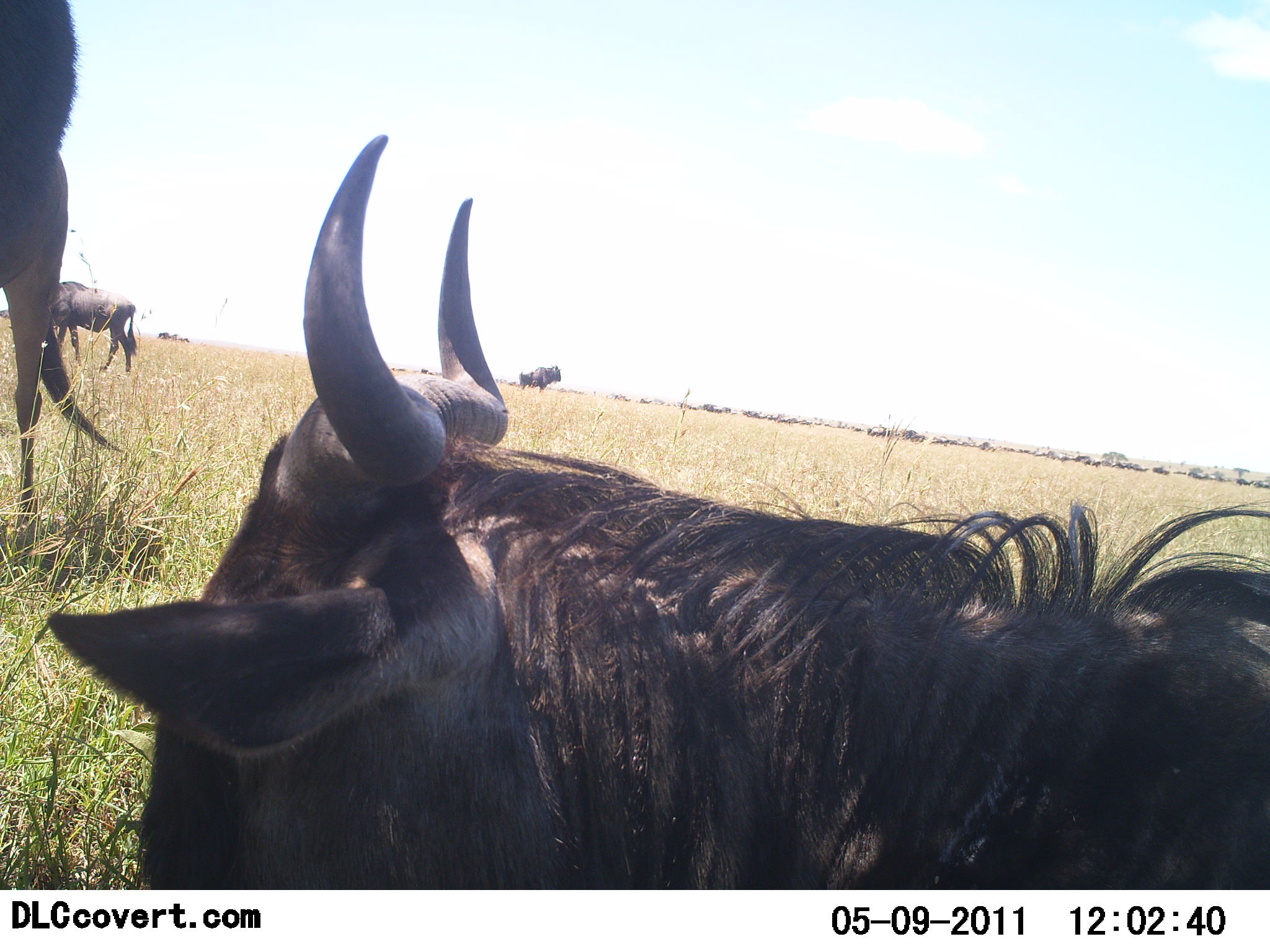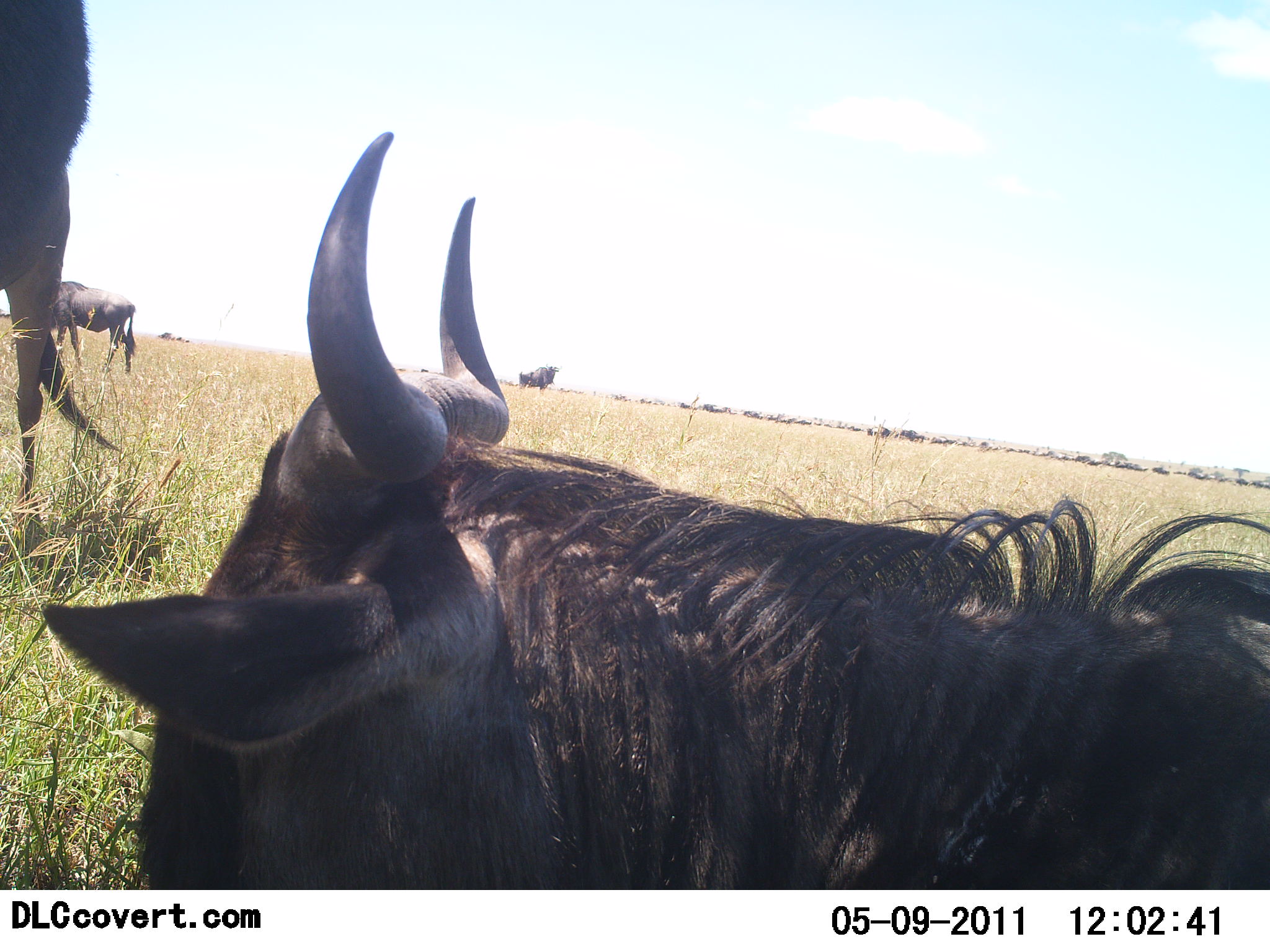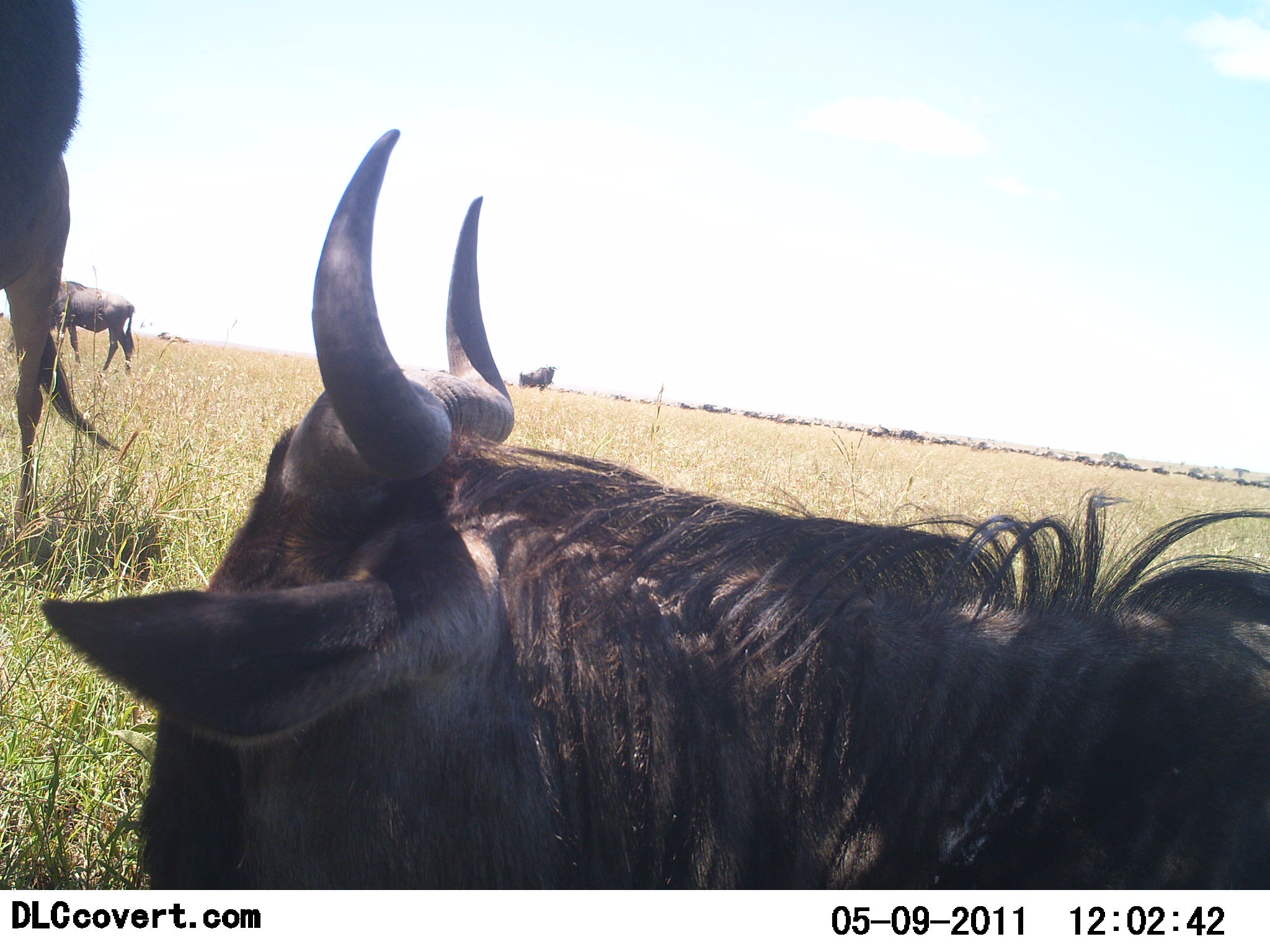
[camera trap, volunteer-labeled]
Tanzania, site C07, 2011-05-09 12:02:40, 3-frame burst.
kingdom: Animalia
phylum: Chordata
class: Mammalia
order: Artiodactyla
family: Bovidae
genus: Connochaetes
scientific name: Connochaetes taurinus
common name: blue wildebeest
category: wildebeest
Wildebeest (blue wildebeest) (Connochaetes taurinus), count 4. Behavior (volunteer vote fractions): standing 73%, resting 53%, moving 40%, interacting 0%. Young present (vote fraction): 0%. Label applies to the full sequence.